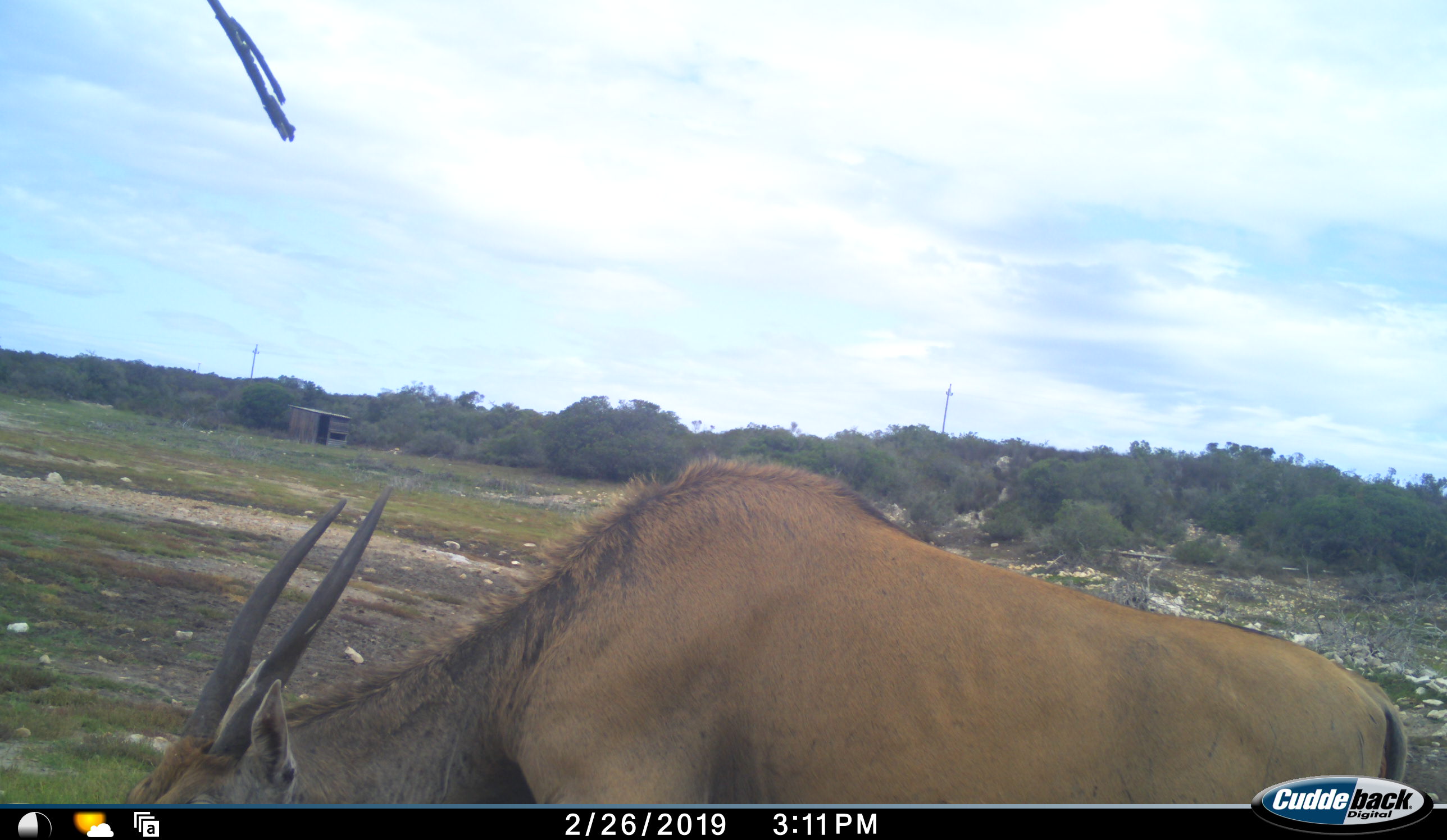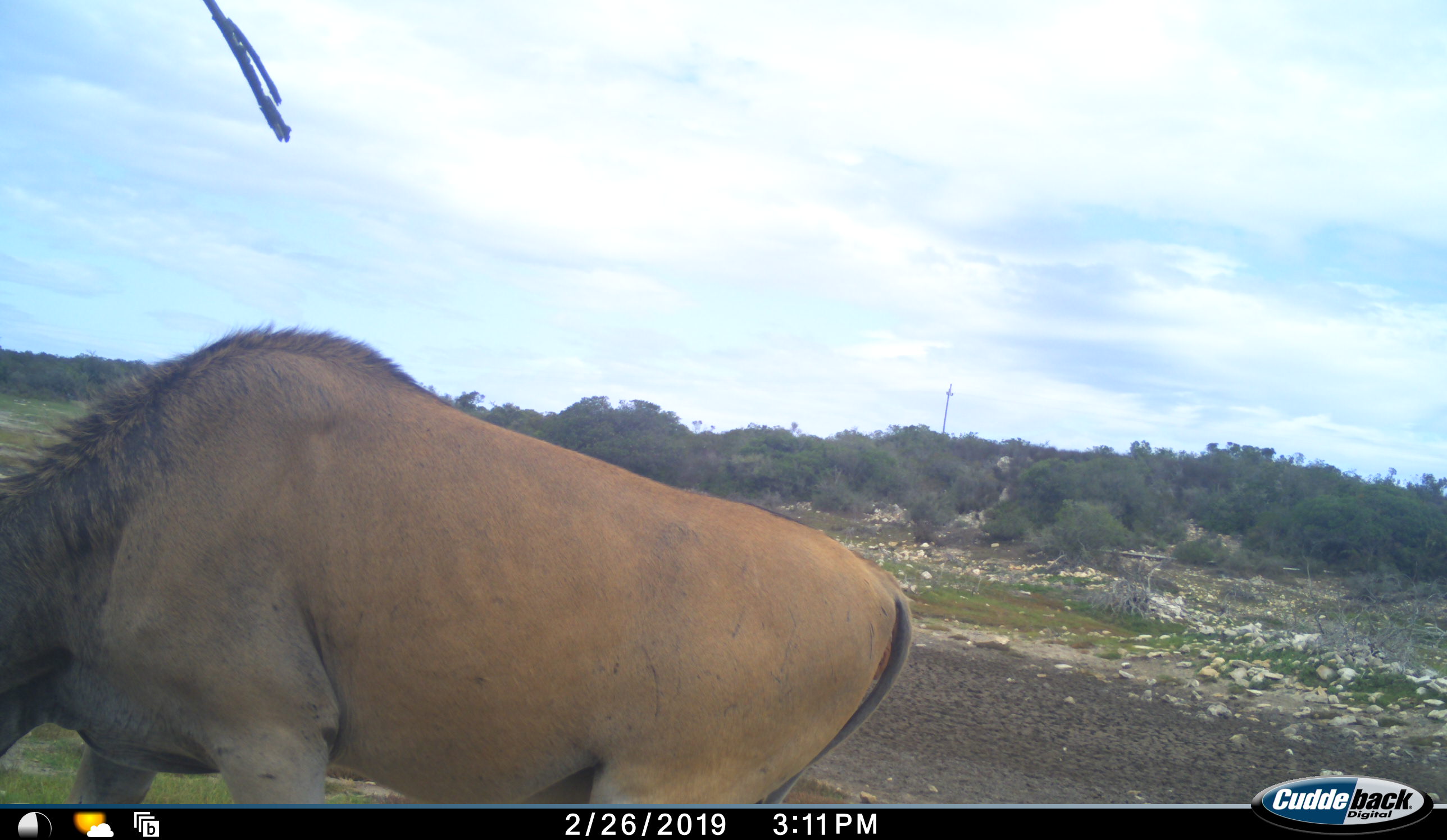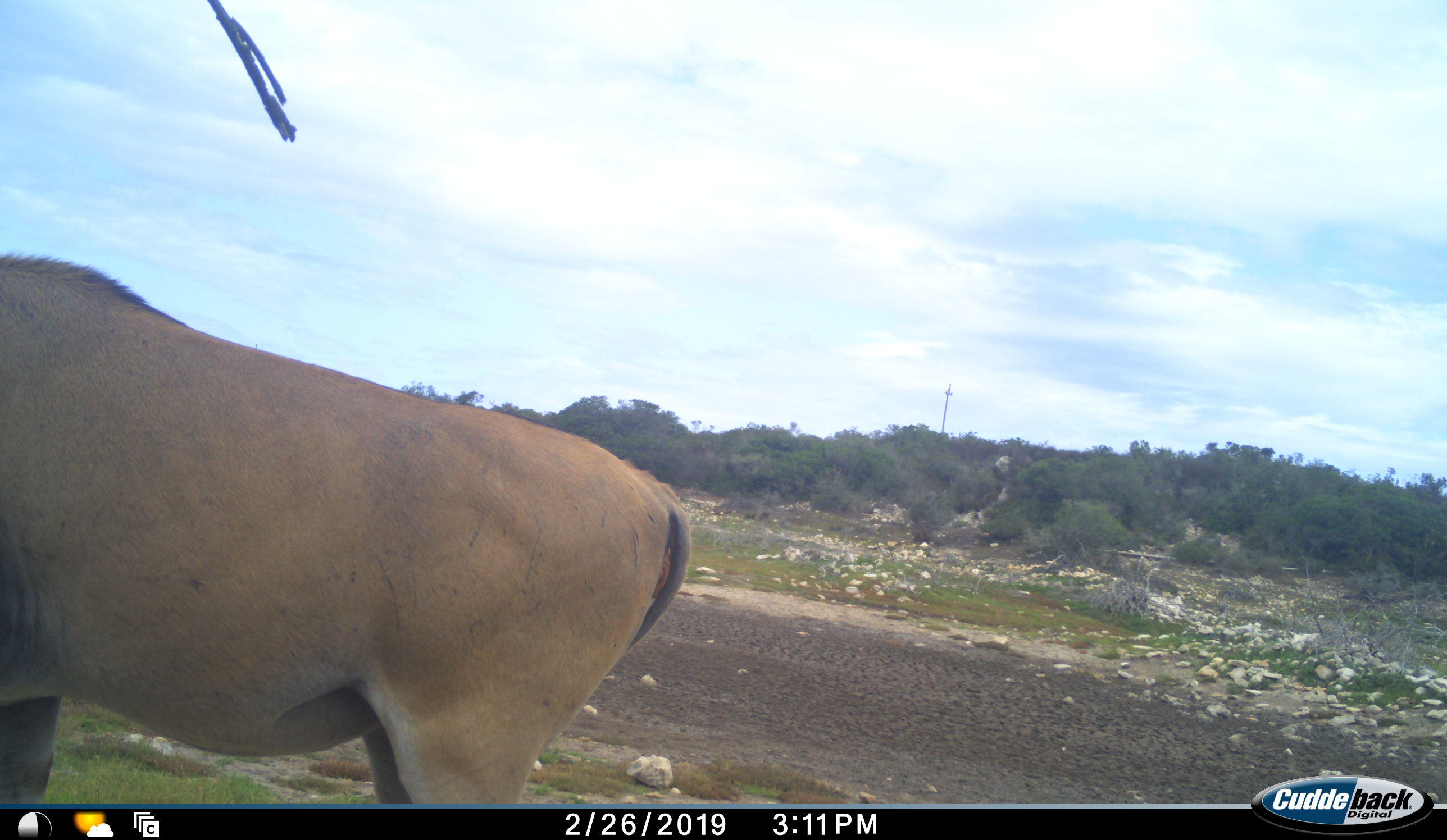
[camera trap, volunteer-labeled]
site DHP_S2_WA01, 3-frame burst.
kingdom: Animalia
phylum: Chordata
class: Mammalia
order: Artiodactyla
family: Bovidae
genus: Tragelaphus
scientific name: Tragelaphus oryx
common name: eland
Eland (Tragelaphus oryx), count 1. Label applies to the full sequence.